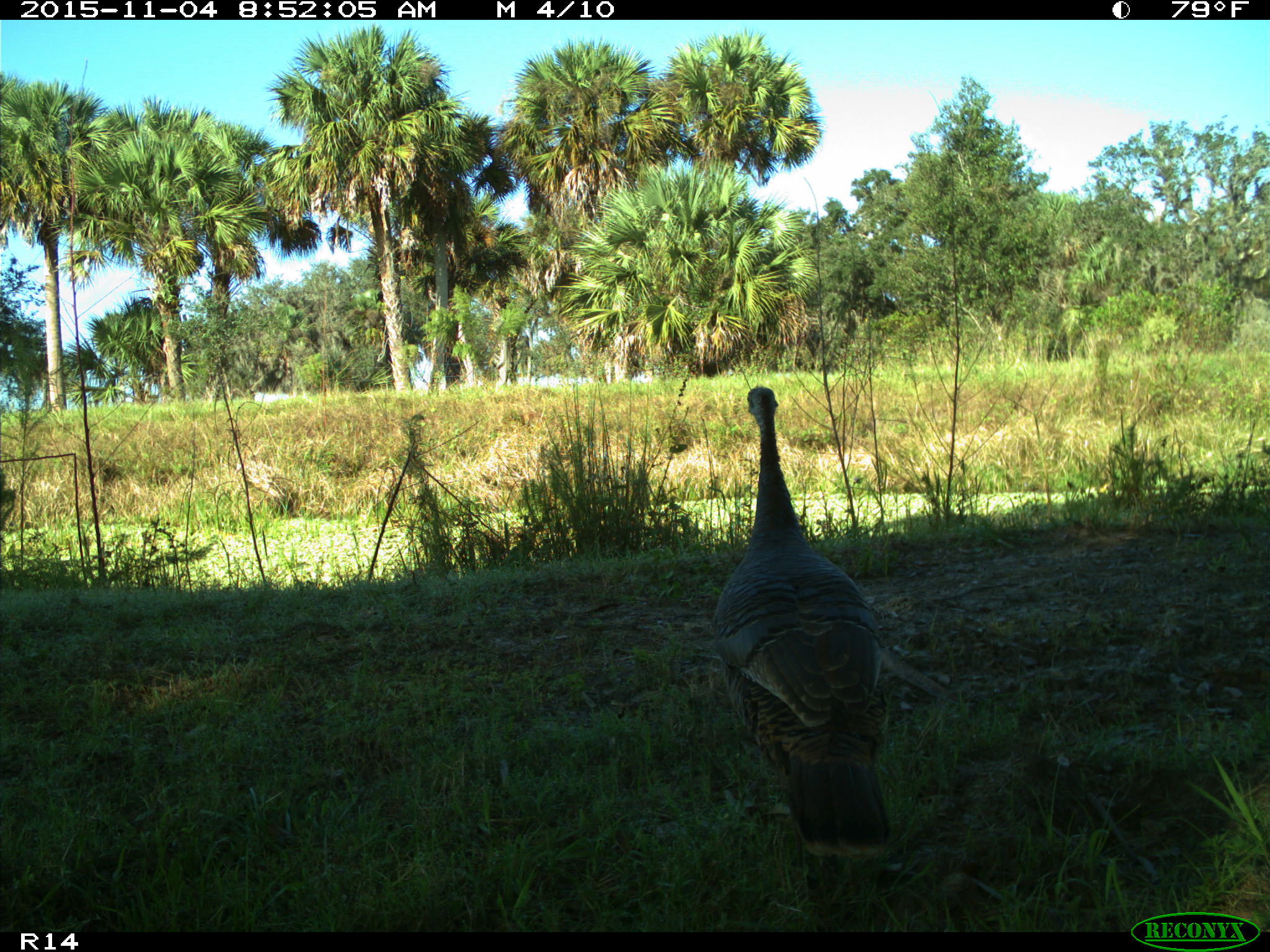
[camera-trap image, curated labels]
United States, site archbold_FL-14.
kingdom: Animalia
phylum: Chordata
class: Aves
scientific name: Aves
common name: birds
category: unidentified bird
Unidentified bird (birds) (Aves).